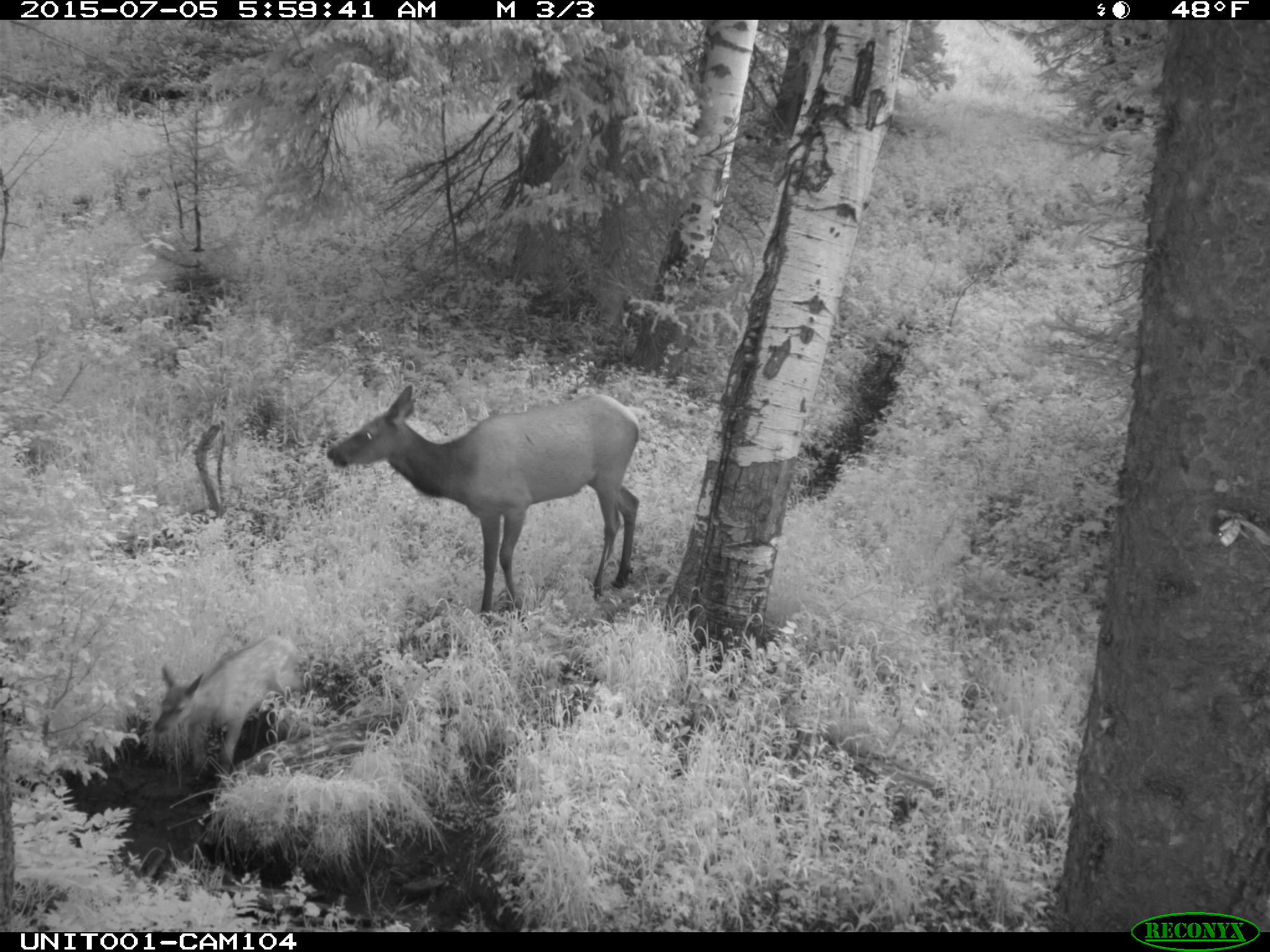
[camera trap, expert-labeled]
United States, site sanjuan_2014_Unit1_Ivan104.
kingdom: Animalia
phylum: Chordata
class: Mammalia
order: Artiodactyla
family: Cervidae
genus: Cervus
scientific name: Cervus elaphus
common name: red deer